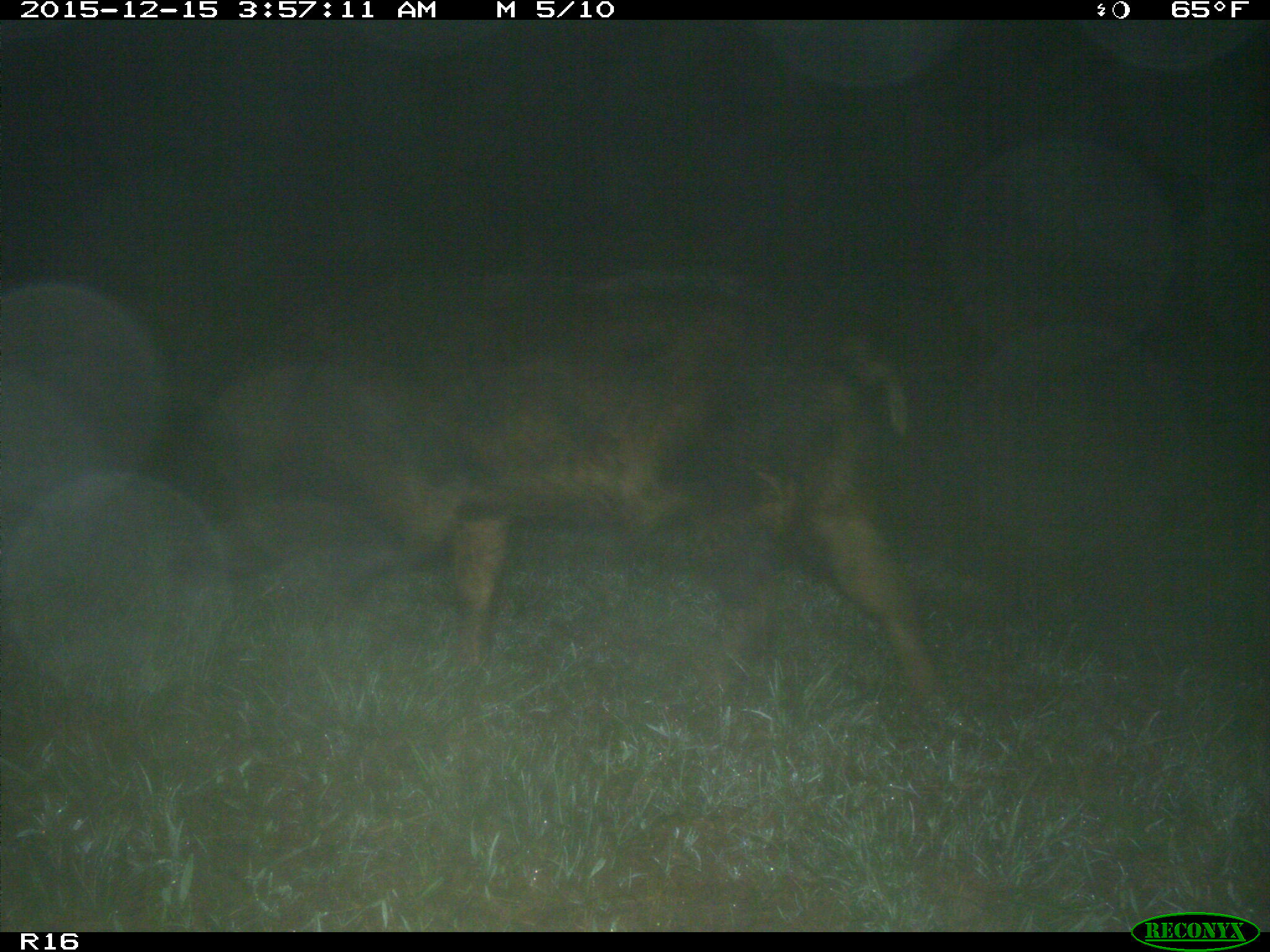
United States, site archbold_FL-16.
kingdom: Animalia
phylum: Chordata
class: Mammalia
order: Artiodactyla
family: Suidae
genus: Sus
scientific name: Sus scrofa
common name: wild boar